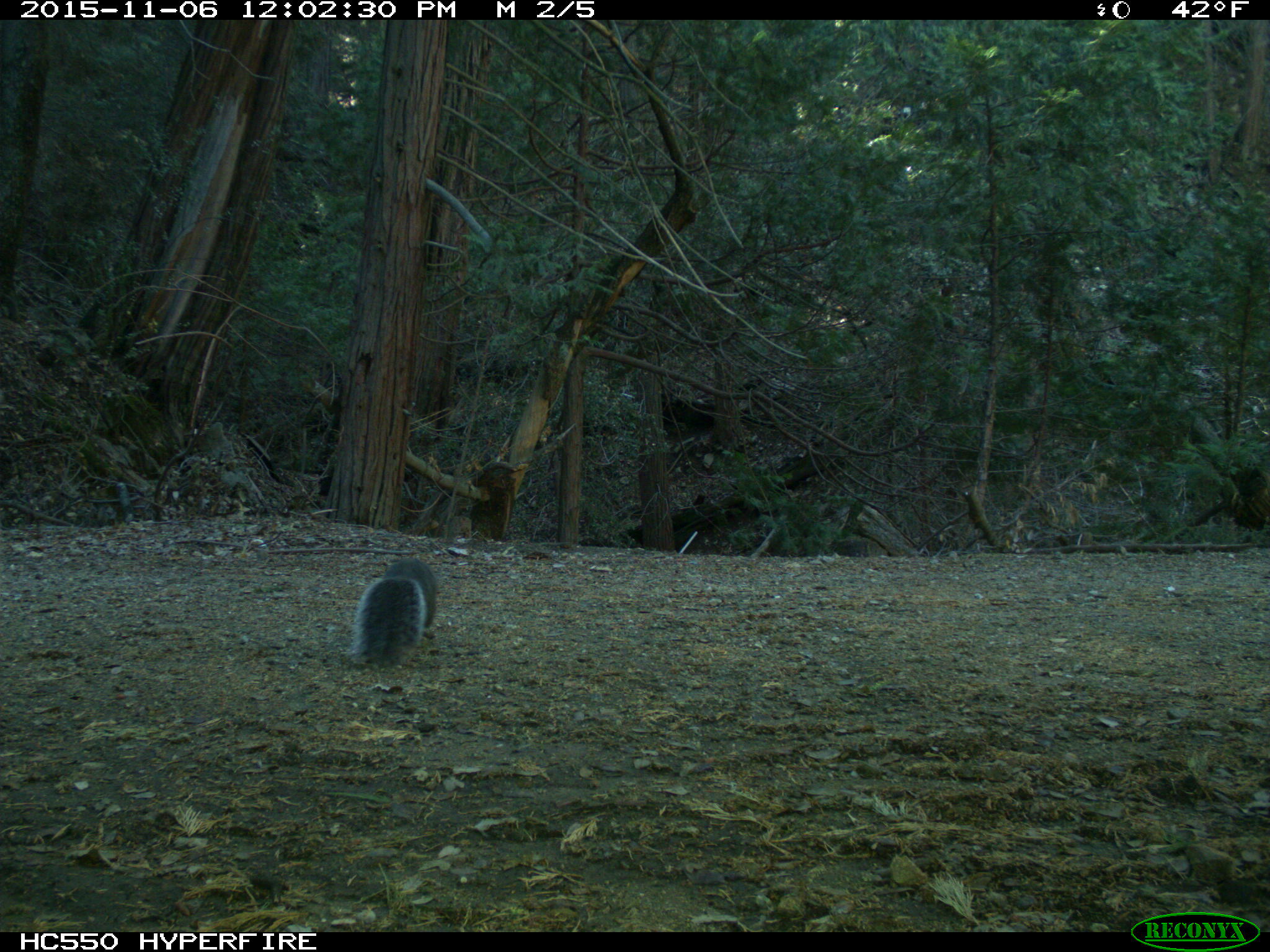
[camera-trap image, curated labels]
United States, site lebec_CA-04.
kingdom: Animalia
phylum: Chordata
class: Mammalia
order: Rodentia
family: Sciuridae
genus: Sciurus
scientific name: Sciurus carolinensis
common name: eastern gray squirrel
Sciurus carolinensis (eastern gray squirrel).